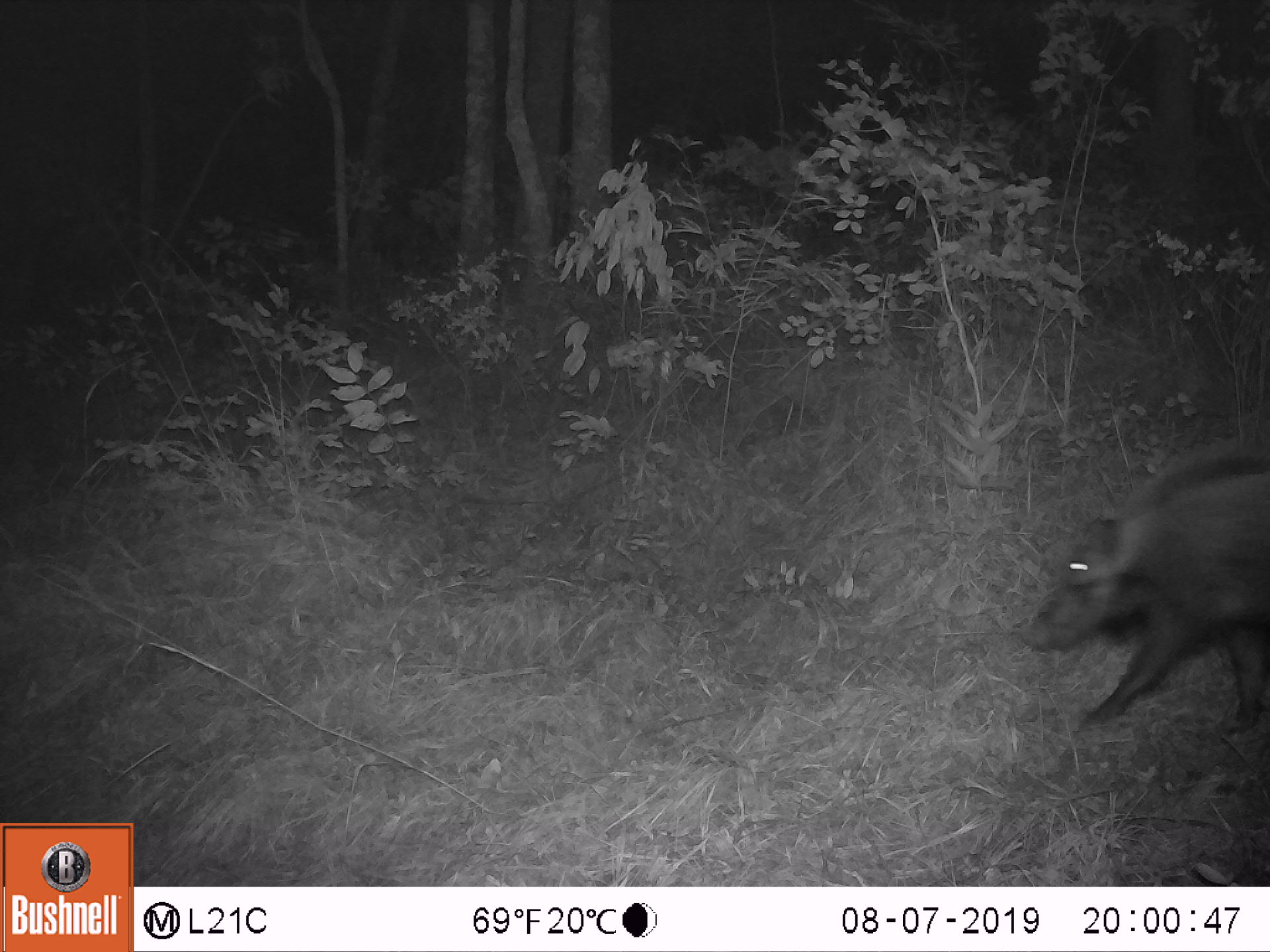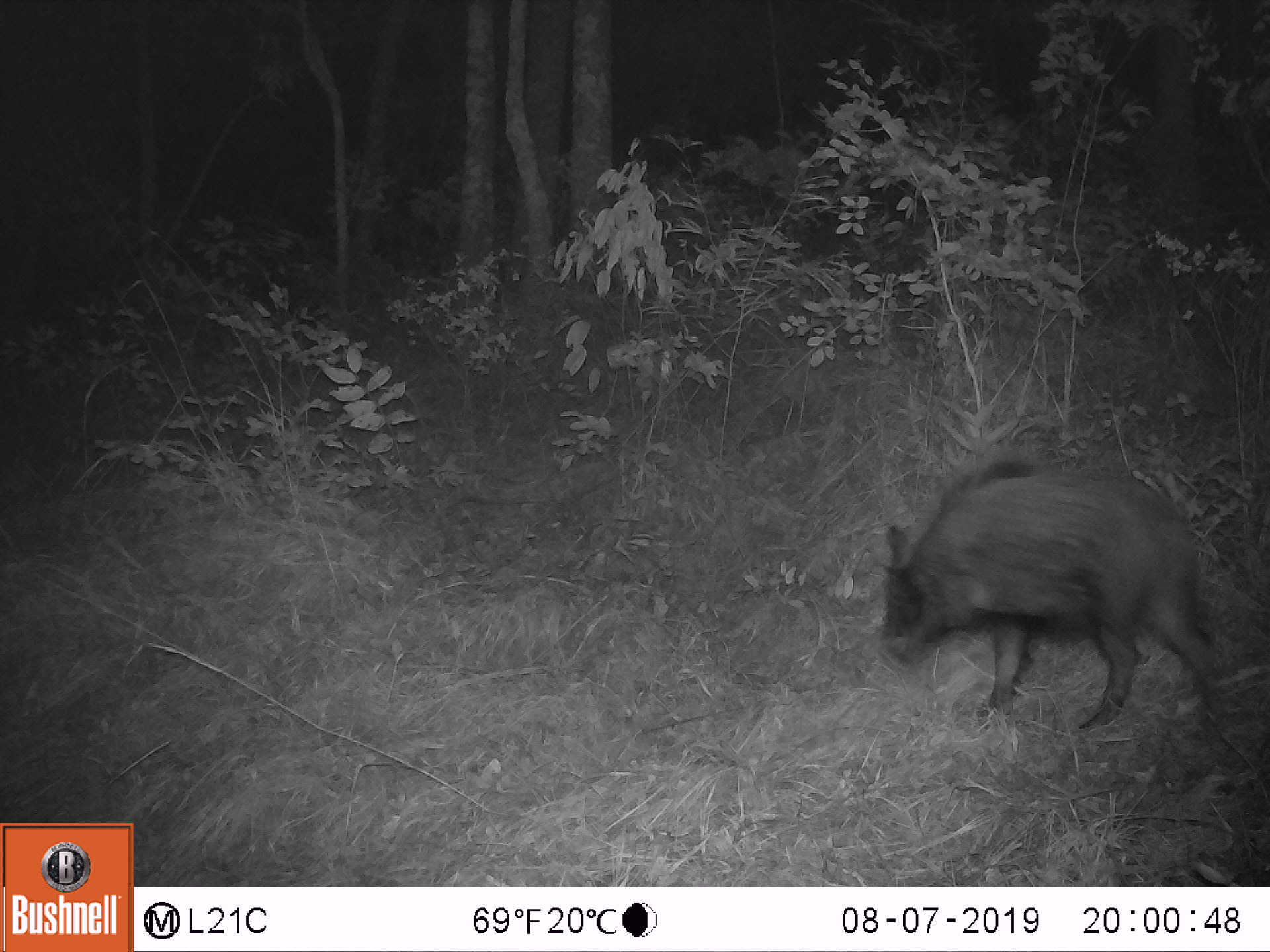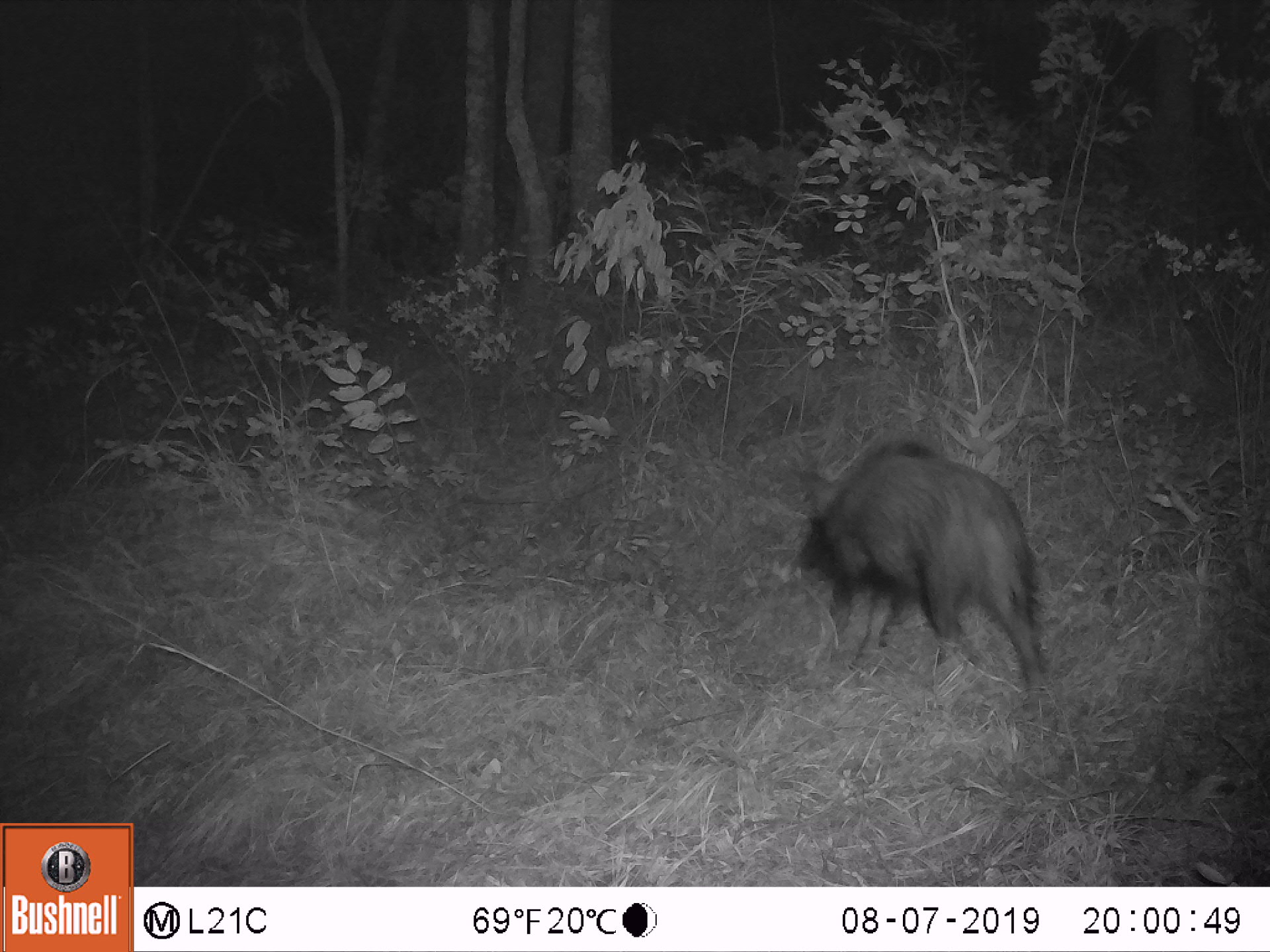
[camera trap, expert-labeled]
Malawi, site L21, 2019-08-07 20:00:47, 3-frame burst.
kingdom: Animalia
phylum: Chordata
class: Mammalia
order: Artiodactyla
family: Suidae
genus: Potamochoerus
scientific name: Potamochoerus larvatus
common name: bushpig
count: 1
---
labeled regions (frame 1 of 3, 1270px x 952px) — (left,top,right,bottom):
bushpig: (1019,429,1264,740)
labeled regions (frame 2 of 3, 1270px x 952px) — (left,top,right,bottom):
bushpig: (879,440,1230,746)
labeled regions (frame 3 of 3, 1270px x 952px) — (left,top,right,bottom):
bushpig: (795,431,1056,690)